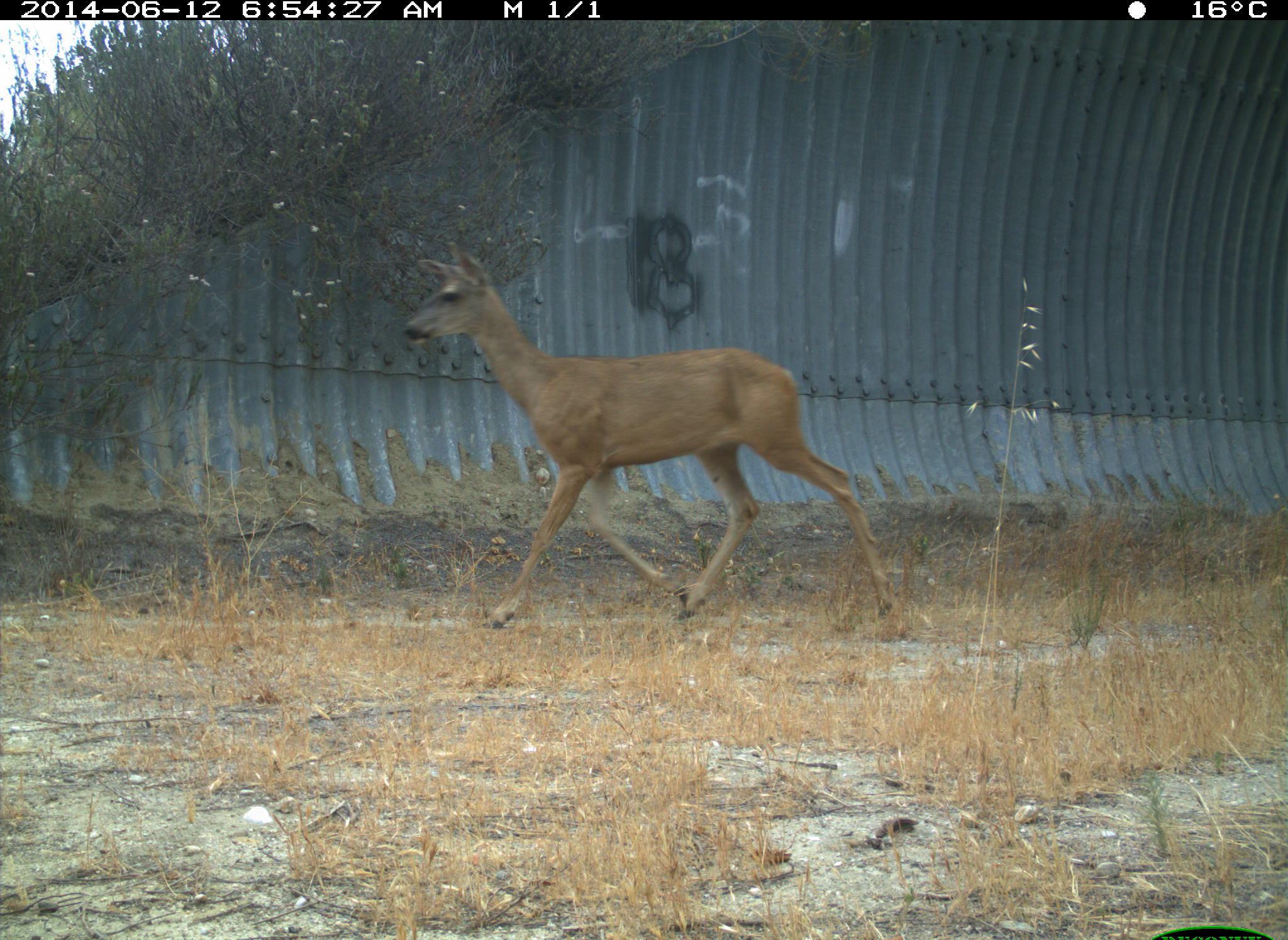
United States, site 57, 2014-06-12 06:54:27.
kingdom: Animalia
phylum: Chordata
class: Mammalia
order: Artiodactyla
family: Cervidae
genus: Odocoileus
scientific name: Odocoileus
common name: deer